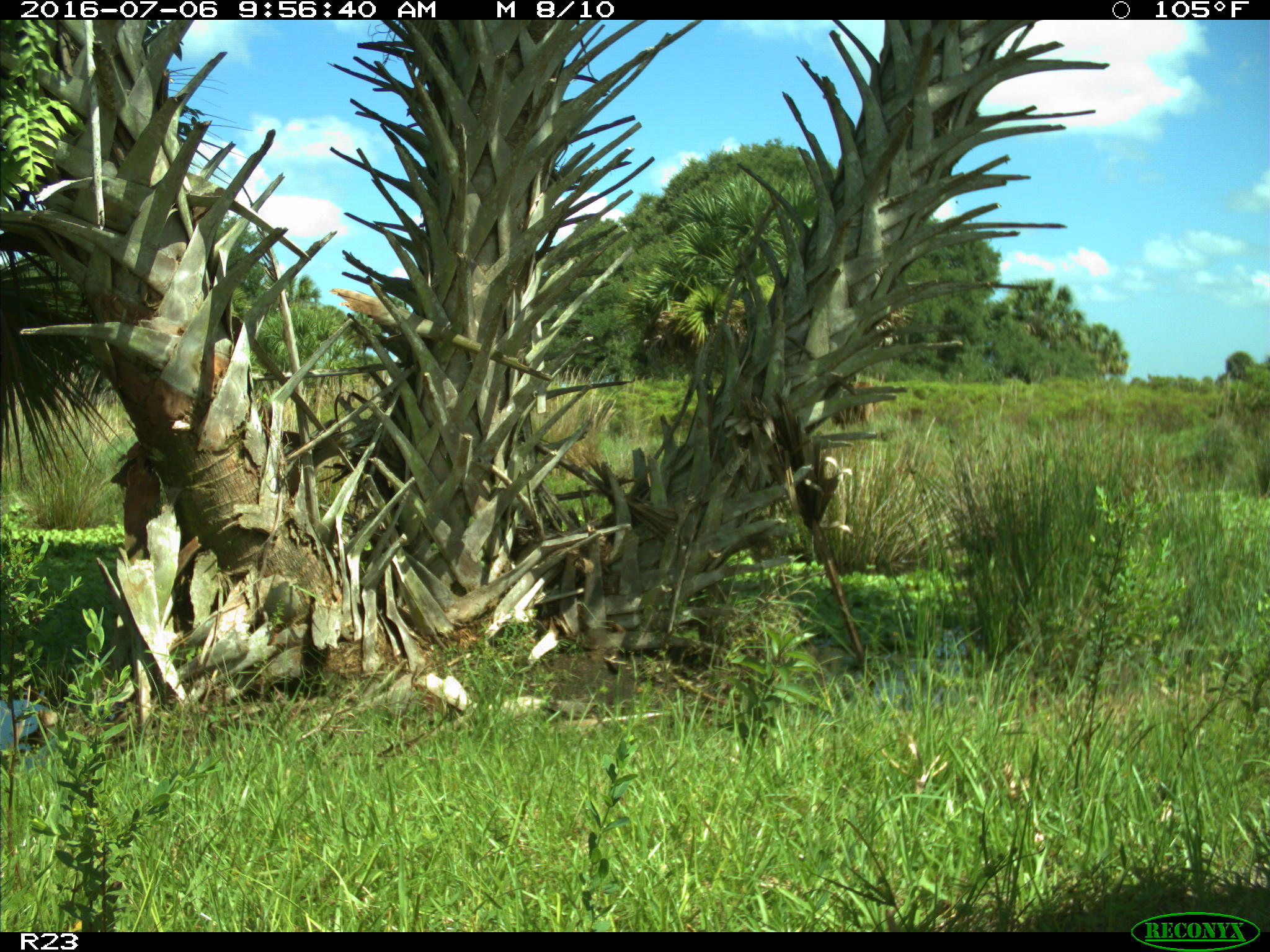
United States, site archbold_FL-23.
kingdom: Animalia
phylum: Chordata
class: Mammalia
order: Artiodactyla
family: Bovidae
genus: Bos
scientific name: Bos taurus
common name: domestic cow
Bos taurus (domestic cow).